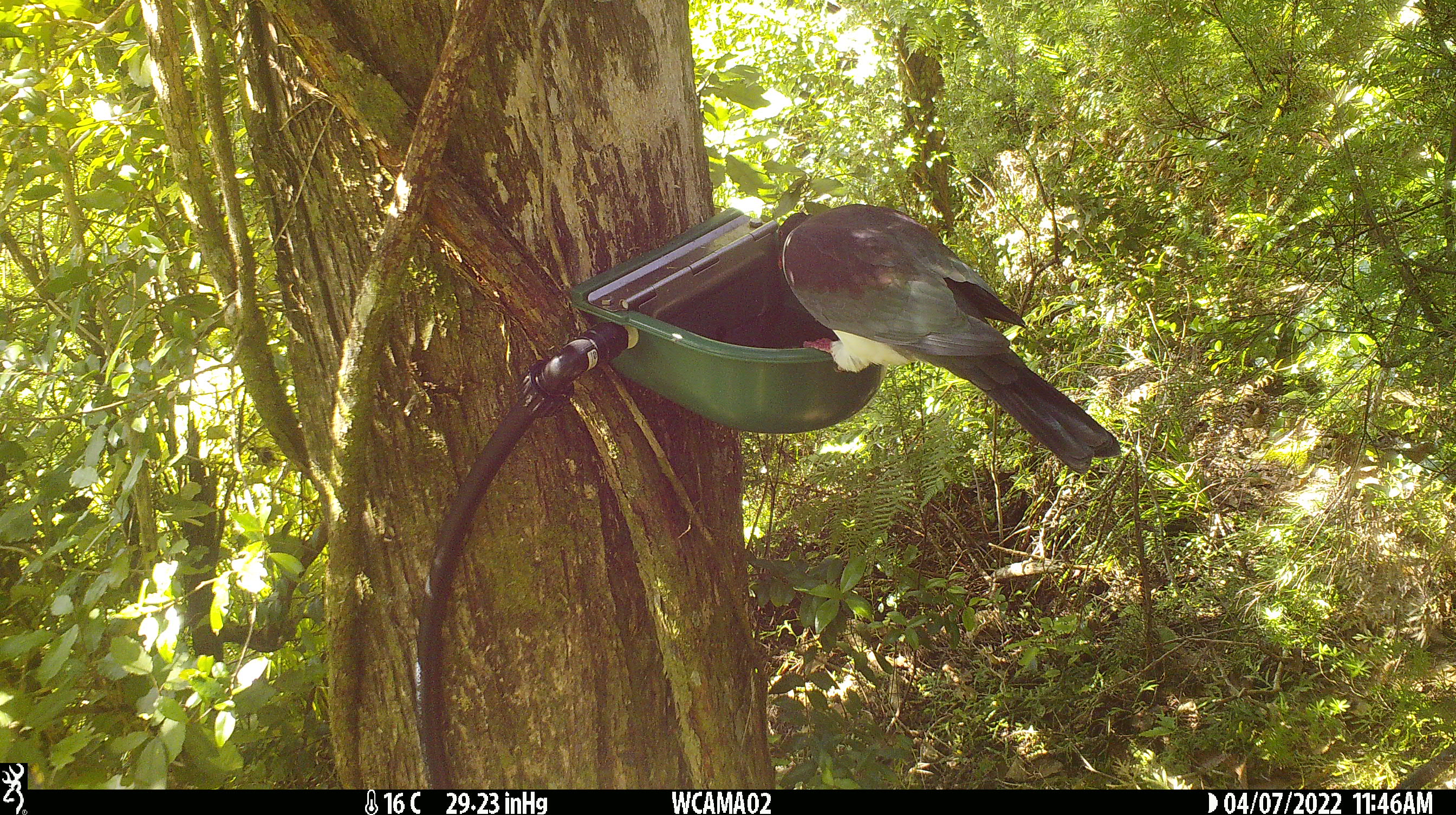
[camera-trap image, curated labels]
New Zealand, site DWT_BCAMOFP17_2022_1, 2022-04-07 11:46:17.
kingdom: Animalia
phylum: Chordata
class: Aves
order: Columbiformes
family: Columbidae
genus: Hemiphaga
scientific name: Hemiphaga novaeseelandiae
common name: new zealand pigeon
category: kereru